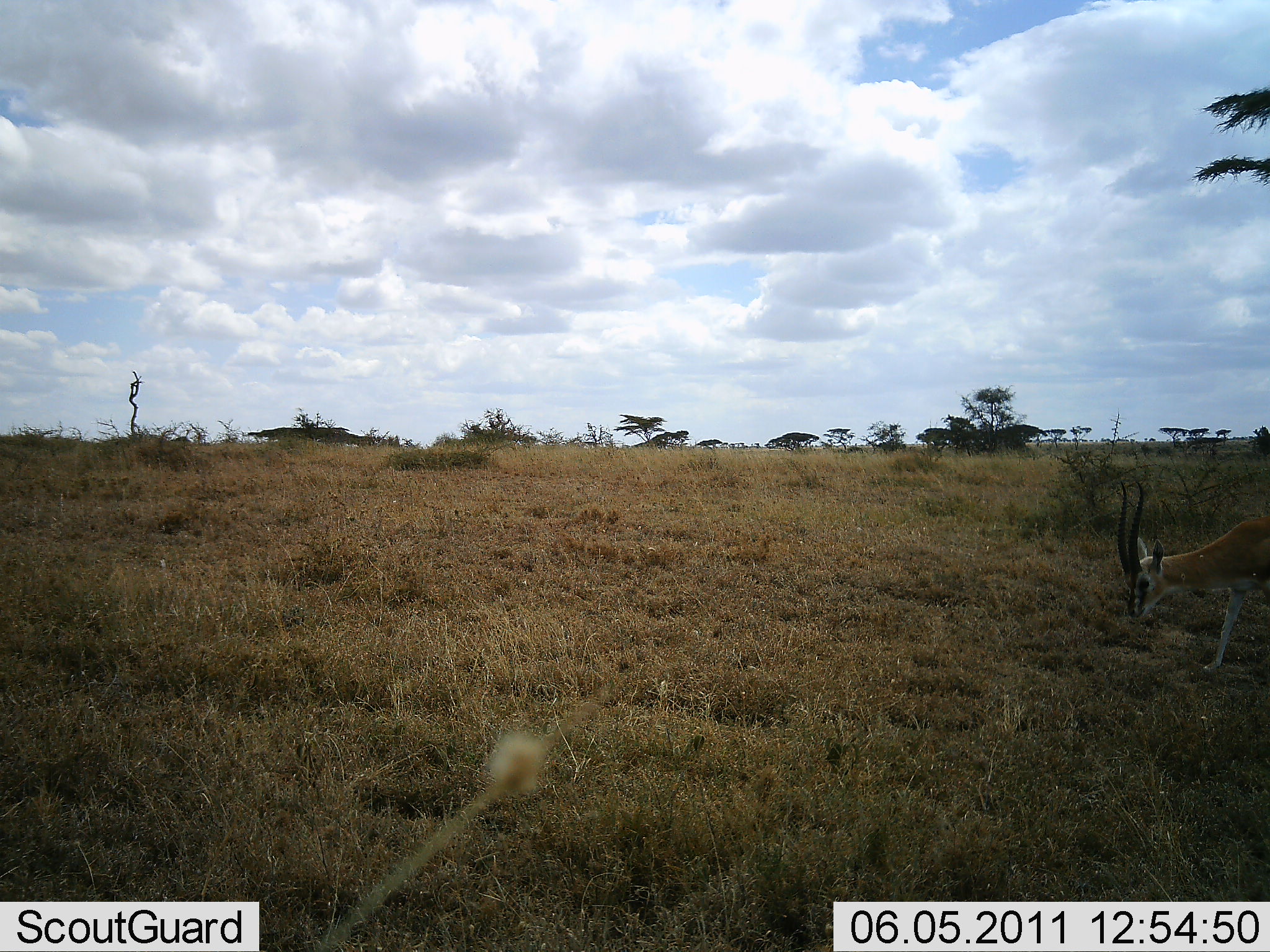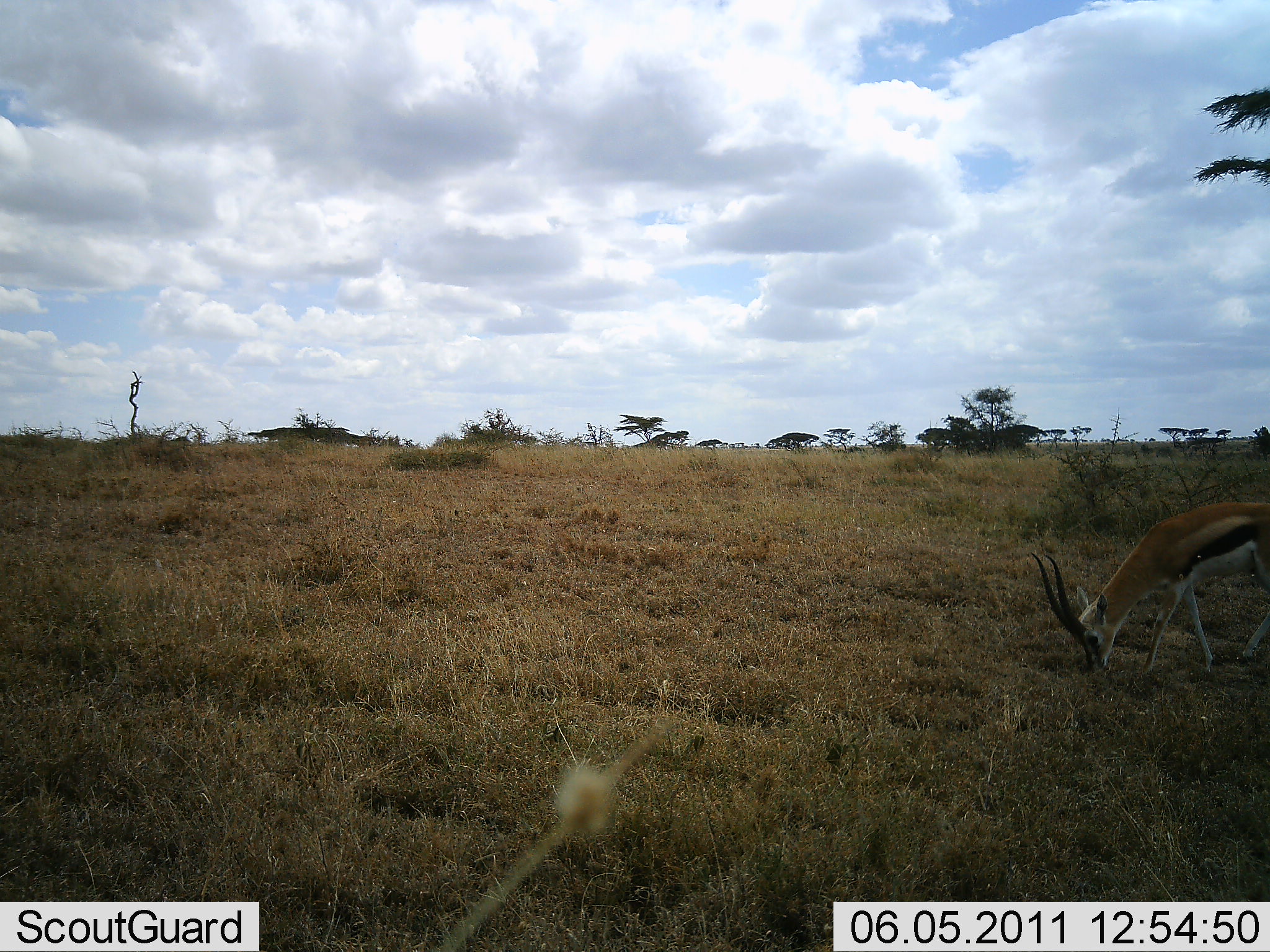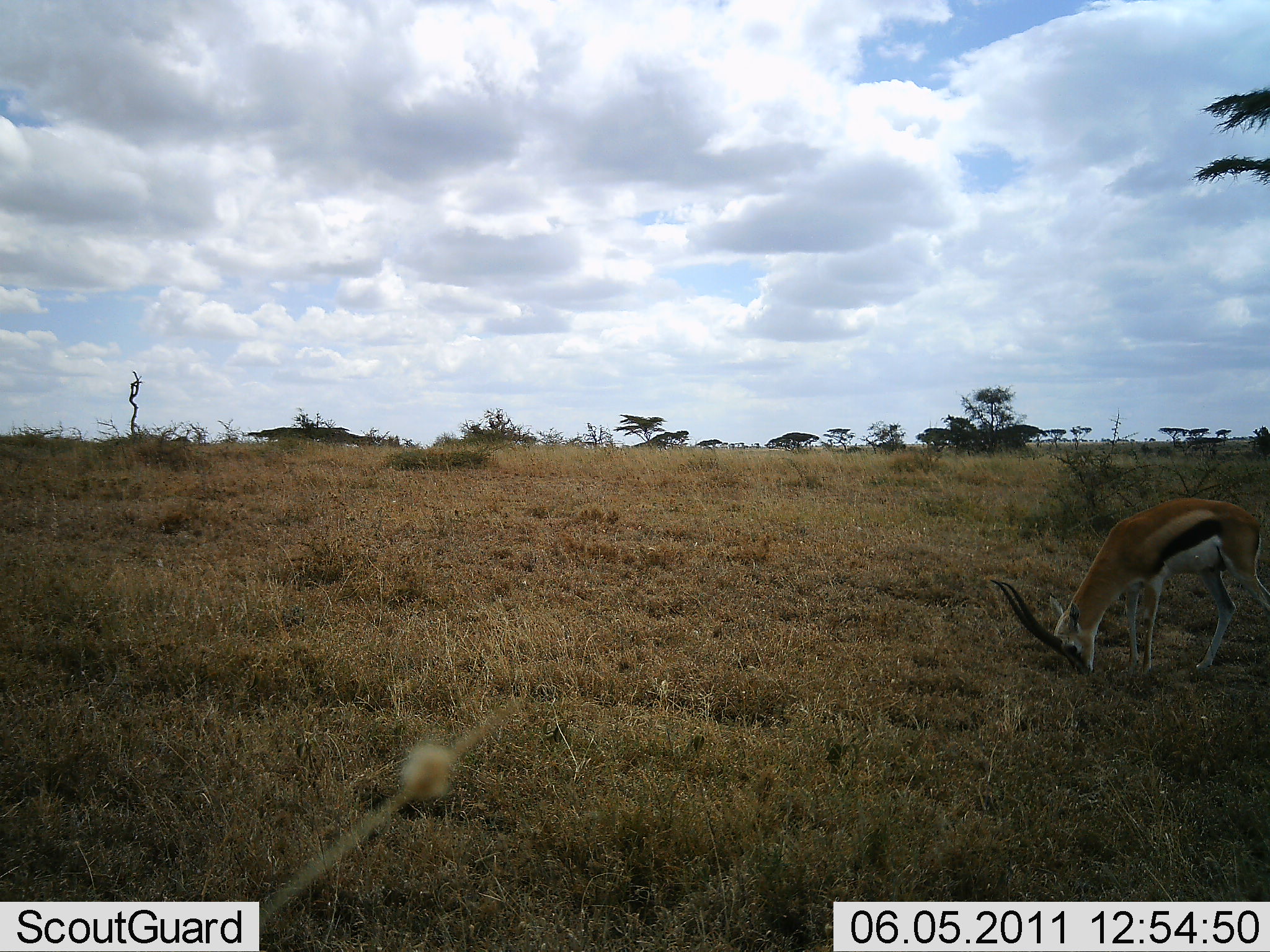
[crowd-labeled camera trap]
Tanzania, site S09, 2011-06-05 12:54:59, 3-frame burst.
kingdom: Animalia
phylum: Chordata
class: Mammalia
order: Artiodactyla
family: Bovidae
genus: Eudorcas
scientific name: Eudorcas thomsonii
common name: thomson's gazelle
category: gazellethomsons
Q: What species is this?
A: Gazellethomsons (thomson's gazelle) (Eudorcas thomsonii).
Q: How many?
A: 1.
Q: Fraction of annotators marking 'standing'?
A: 17%.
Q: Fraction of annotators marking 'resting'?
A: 0%.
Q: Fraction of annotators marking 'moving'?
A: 8%.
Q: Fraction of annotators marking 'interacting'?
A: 0%.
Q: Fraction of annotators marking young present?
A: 0%.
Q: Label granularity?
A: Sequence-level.